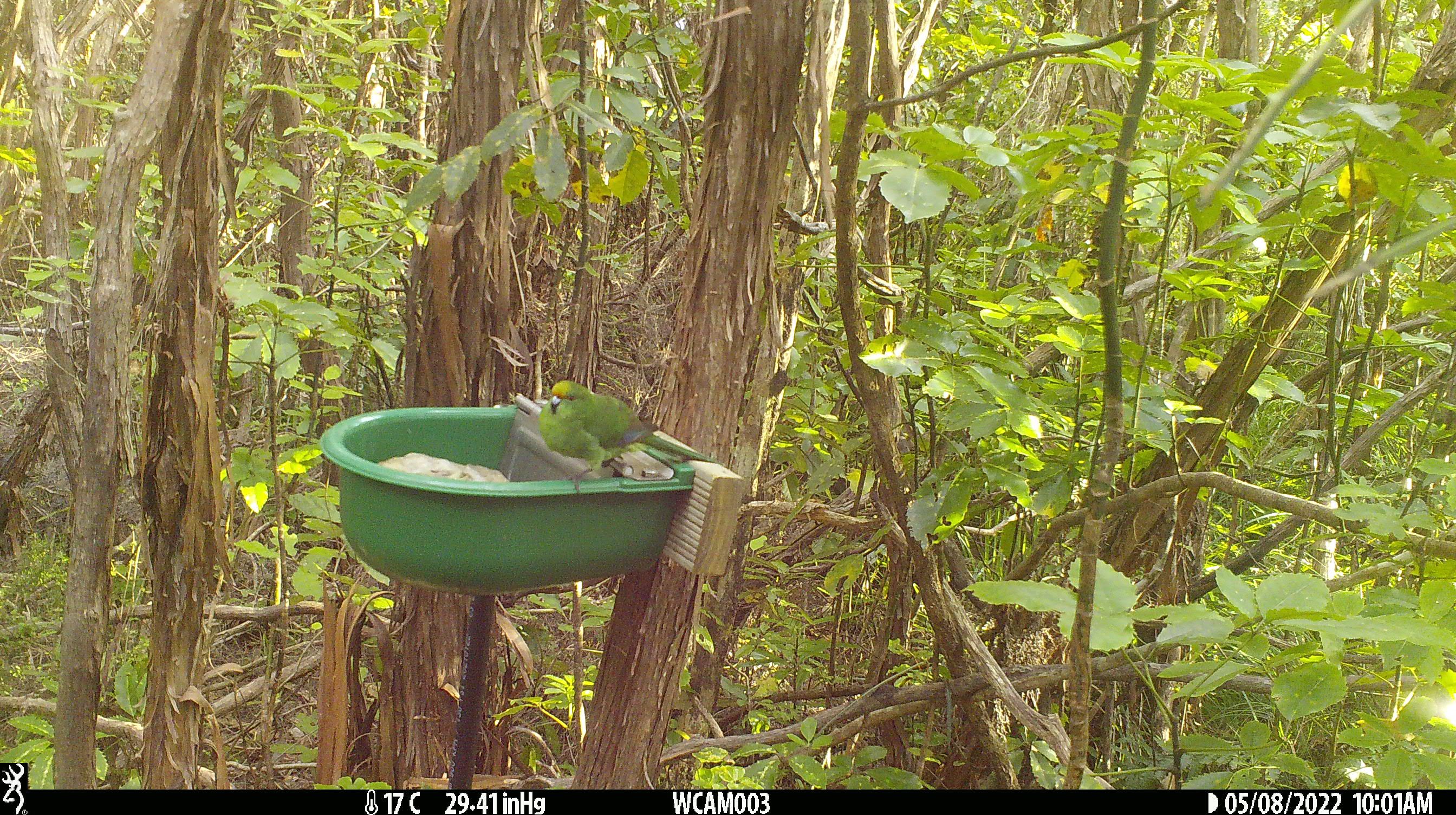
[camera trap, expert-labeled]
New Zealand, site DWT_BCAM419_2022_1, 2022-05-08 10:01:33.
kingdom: Animalia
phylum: Chordata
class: Aves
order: Psittaciformes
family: Psittaculidae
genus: Cyanoramphus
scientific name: Cyanoramphus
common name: parakeet